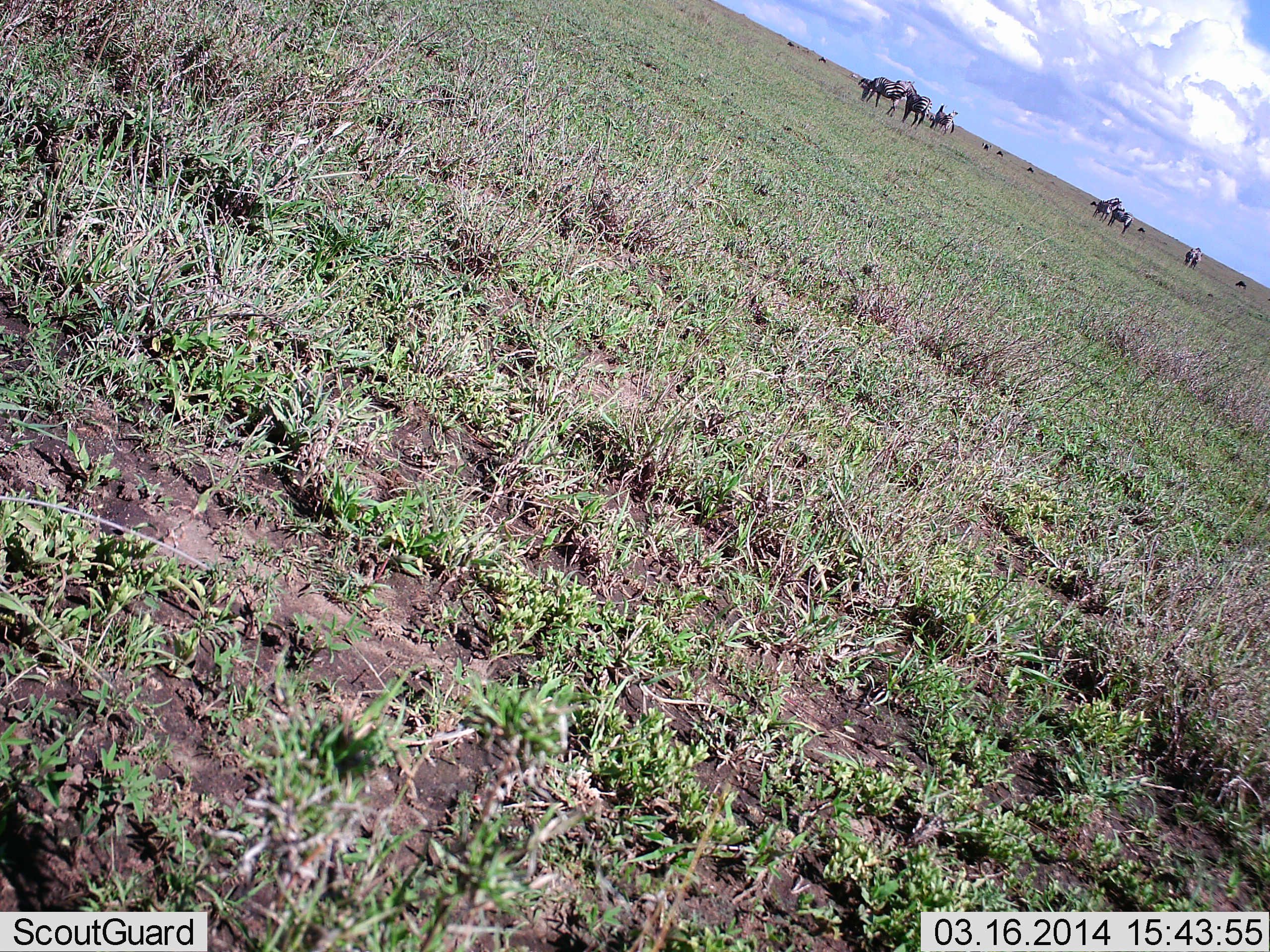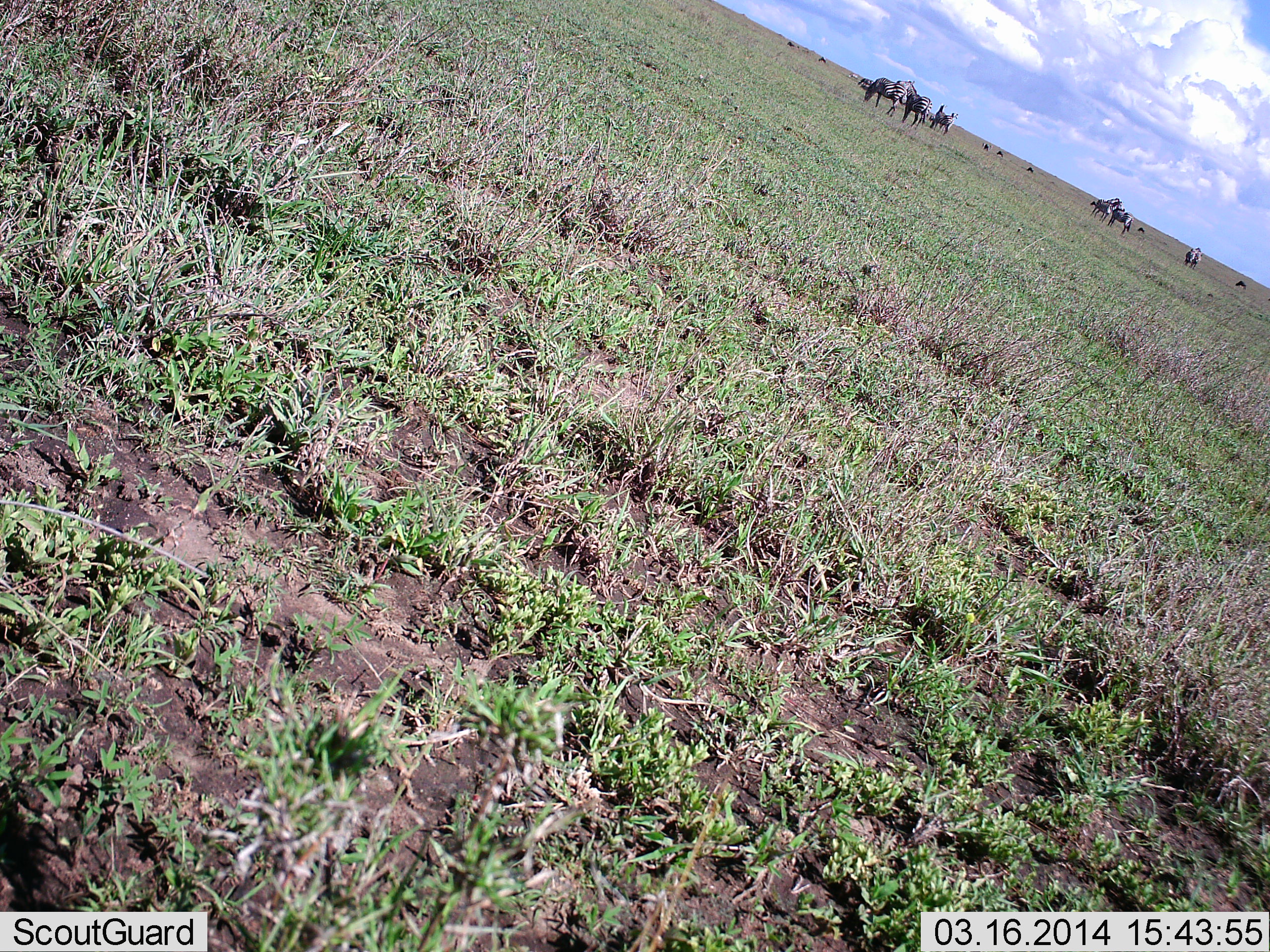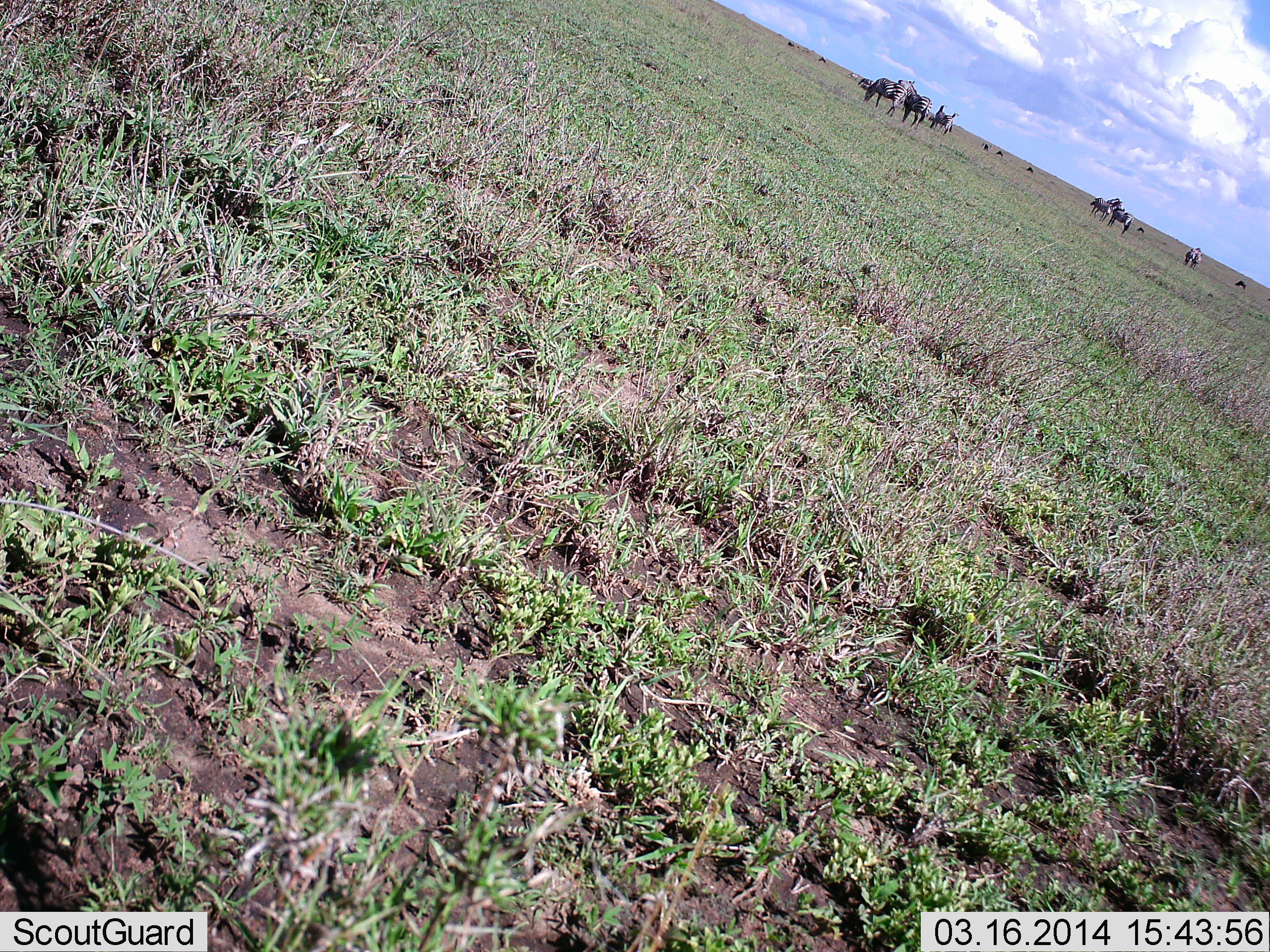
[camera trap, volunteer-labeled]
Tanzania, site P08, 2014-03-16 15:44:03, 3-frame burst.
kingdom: Animalia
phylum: Chordata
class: Mammalia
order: Perissodactyla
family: Equidae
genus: Equus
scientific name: Equus quagga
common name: plains zebra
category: zebra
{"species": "zebra (plains zebra) (Equus quagga)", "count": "11-50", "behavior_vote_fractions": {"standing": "100%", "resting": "8%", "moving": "17%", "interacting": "25%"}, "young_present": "0%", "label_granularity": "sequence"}